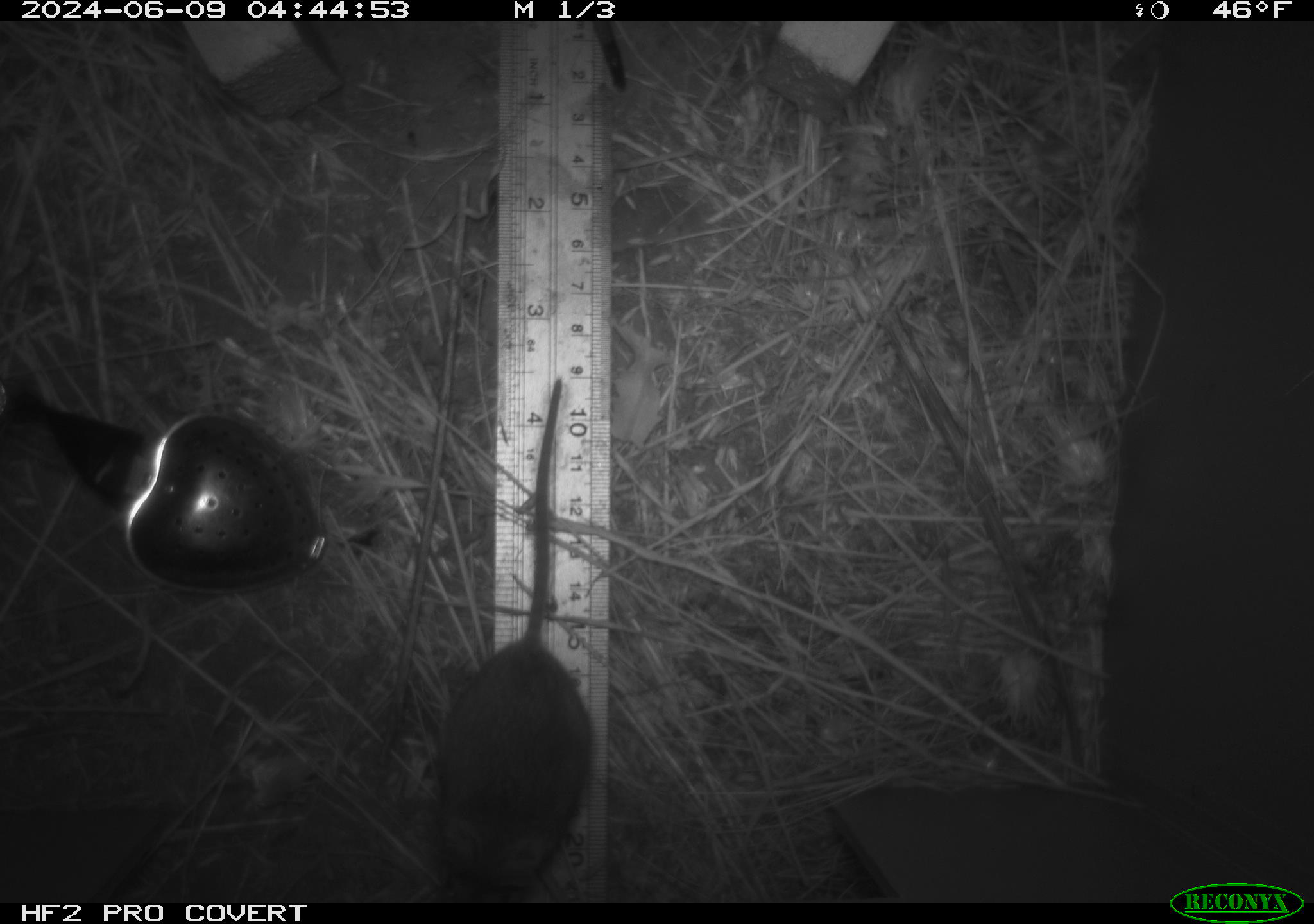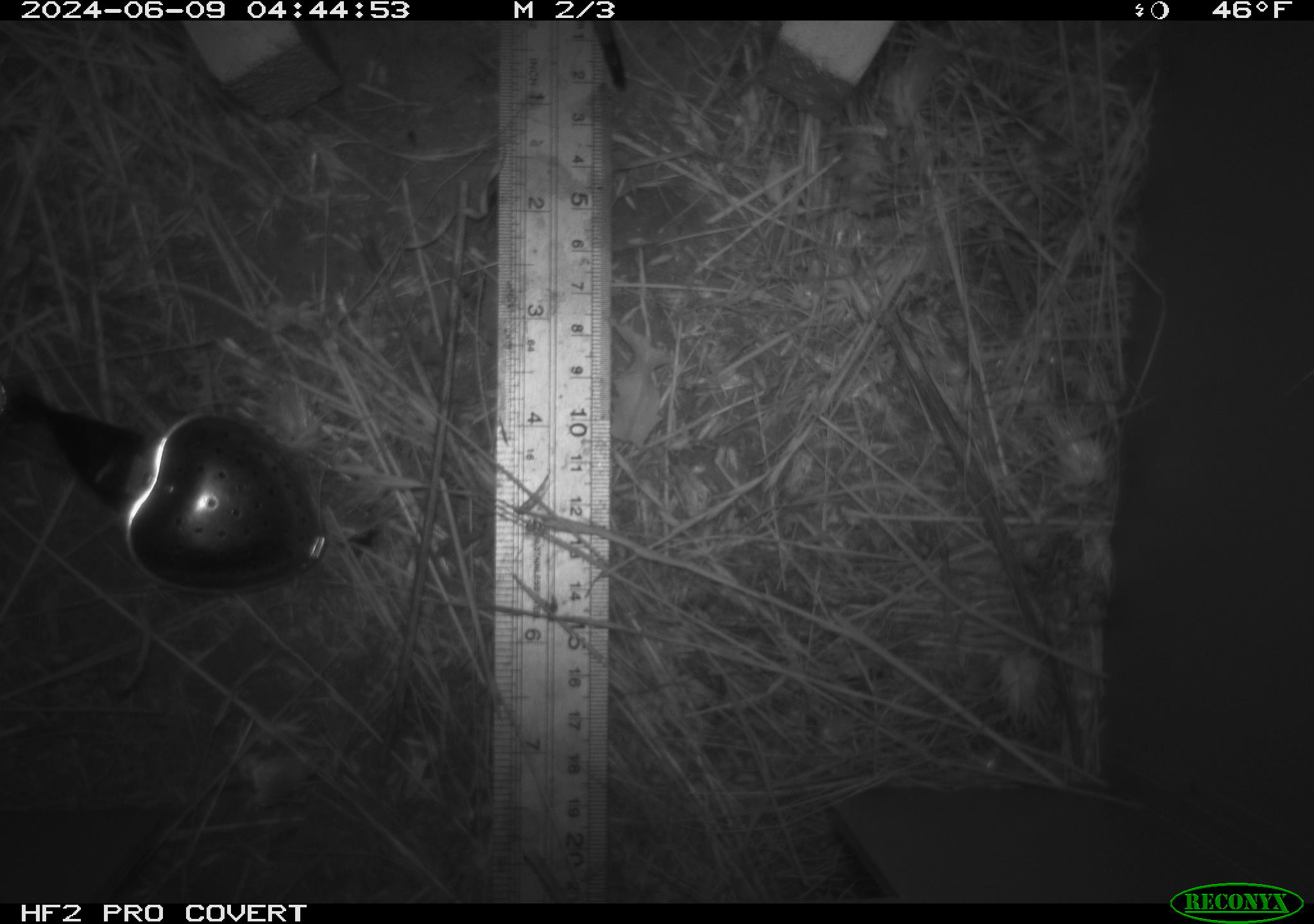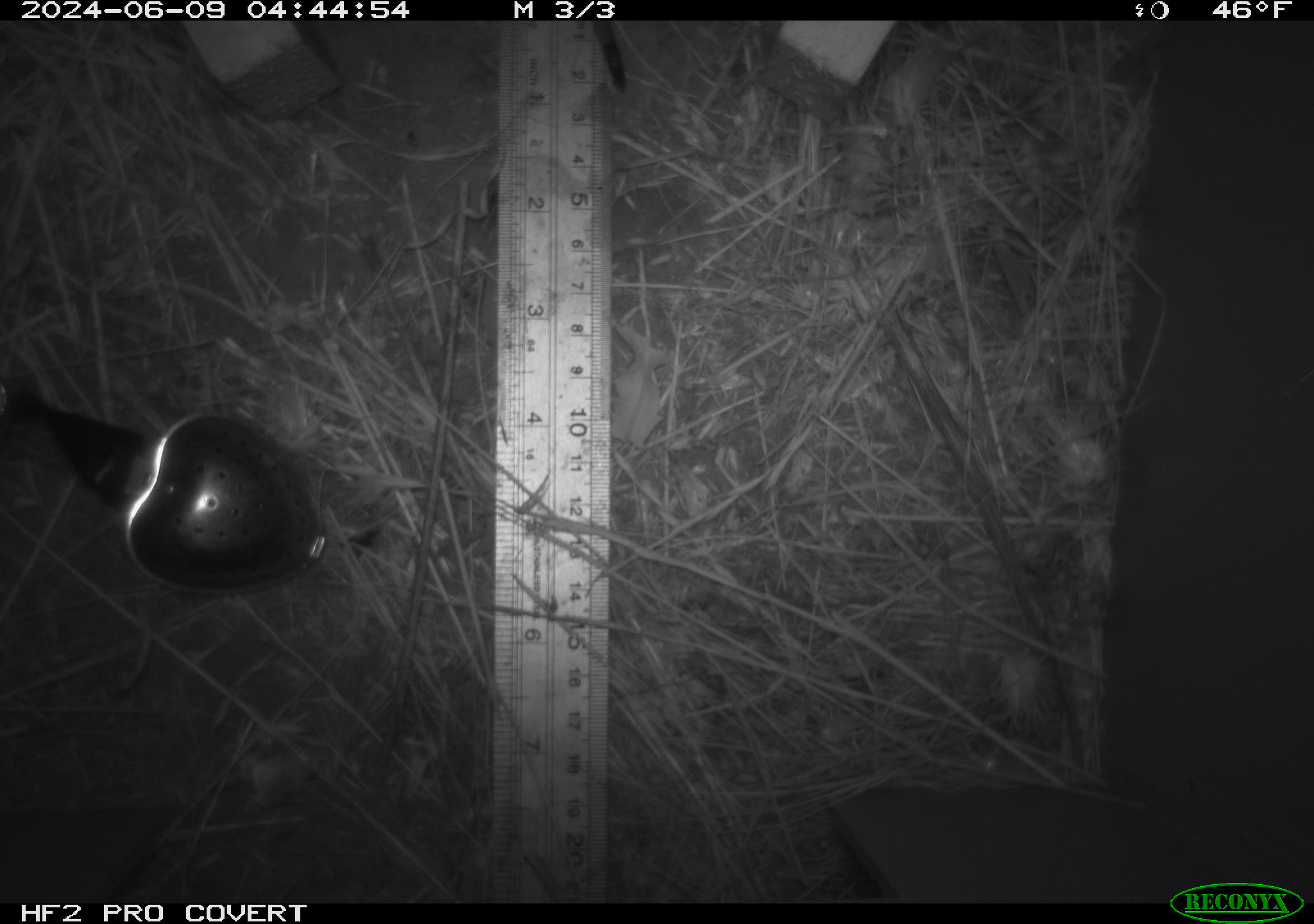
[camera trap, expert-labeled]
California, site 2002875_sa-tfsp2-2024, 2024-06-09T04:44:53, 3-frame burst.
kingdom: Animalia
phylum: Chordata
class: Mammalia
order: Rodentia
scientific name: Rodentia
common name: mouse species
Mouse species (Rodentia).